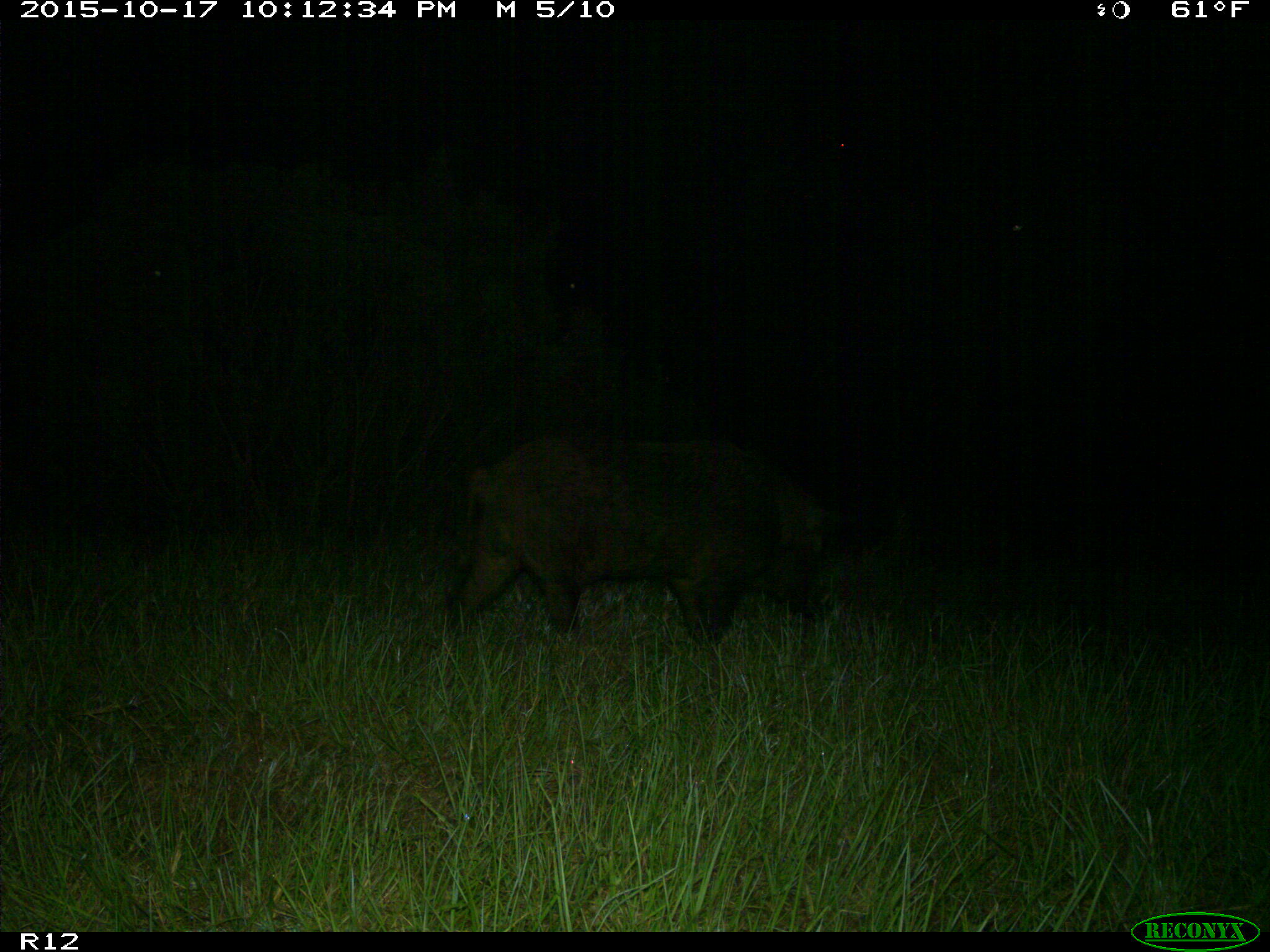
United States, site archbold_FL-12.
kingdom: Animalia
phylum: Chordata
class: Mammalia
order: Artiodactyla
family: Suidae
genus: Sus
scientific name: Sus scrofa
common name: wild boar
Sus scrofa (wild boar).